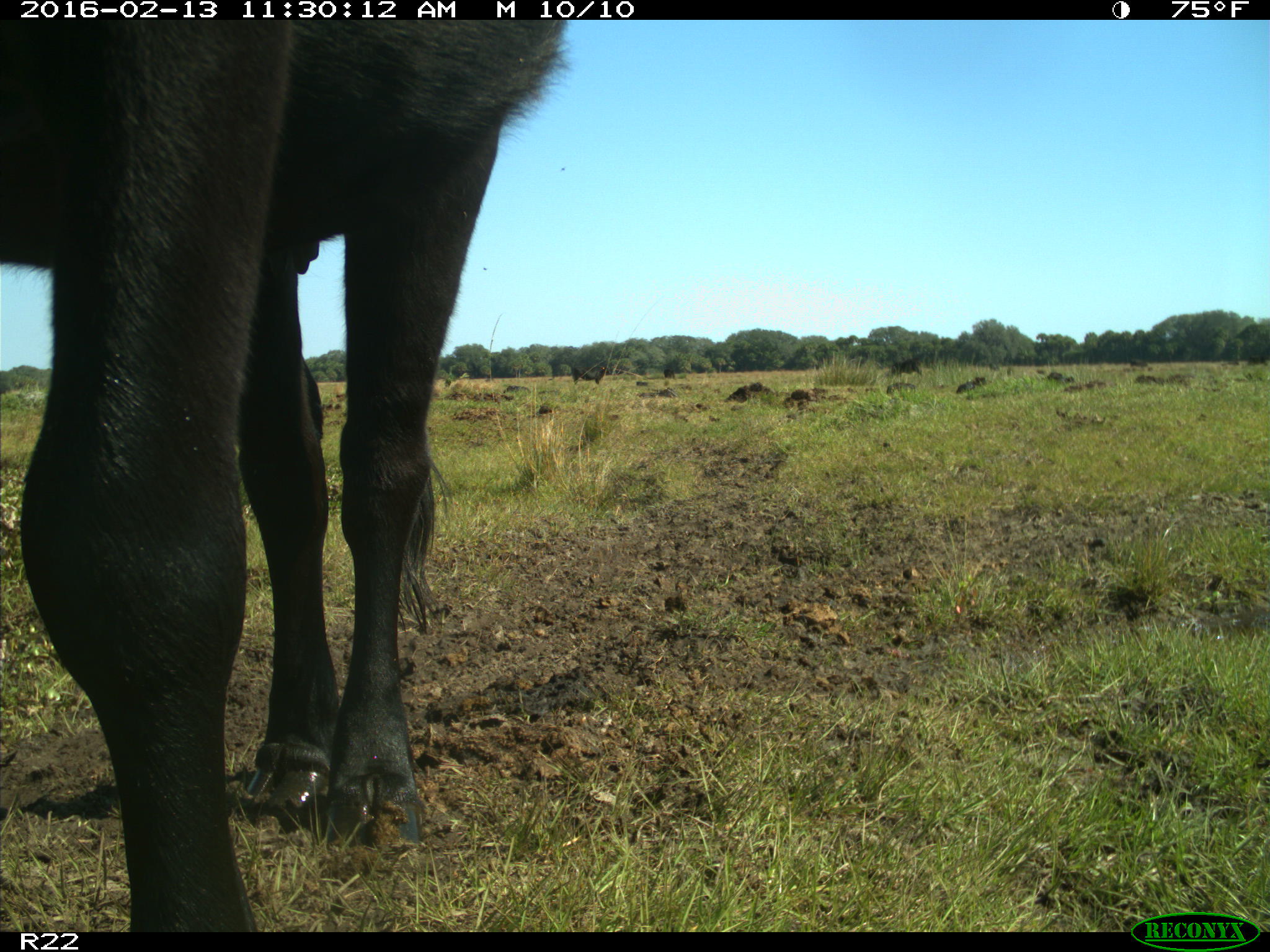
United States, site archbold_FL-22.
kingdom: Animalia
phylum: Chordata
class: Mammalia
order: Artiodactyla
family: Bovidae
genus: Bos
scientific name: Bos taurus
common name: domestic cow